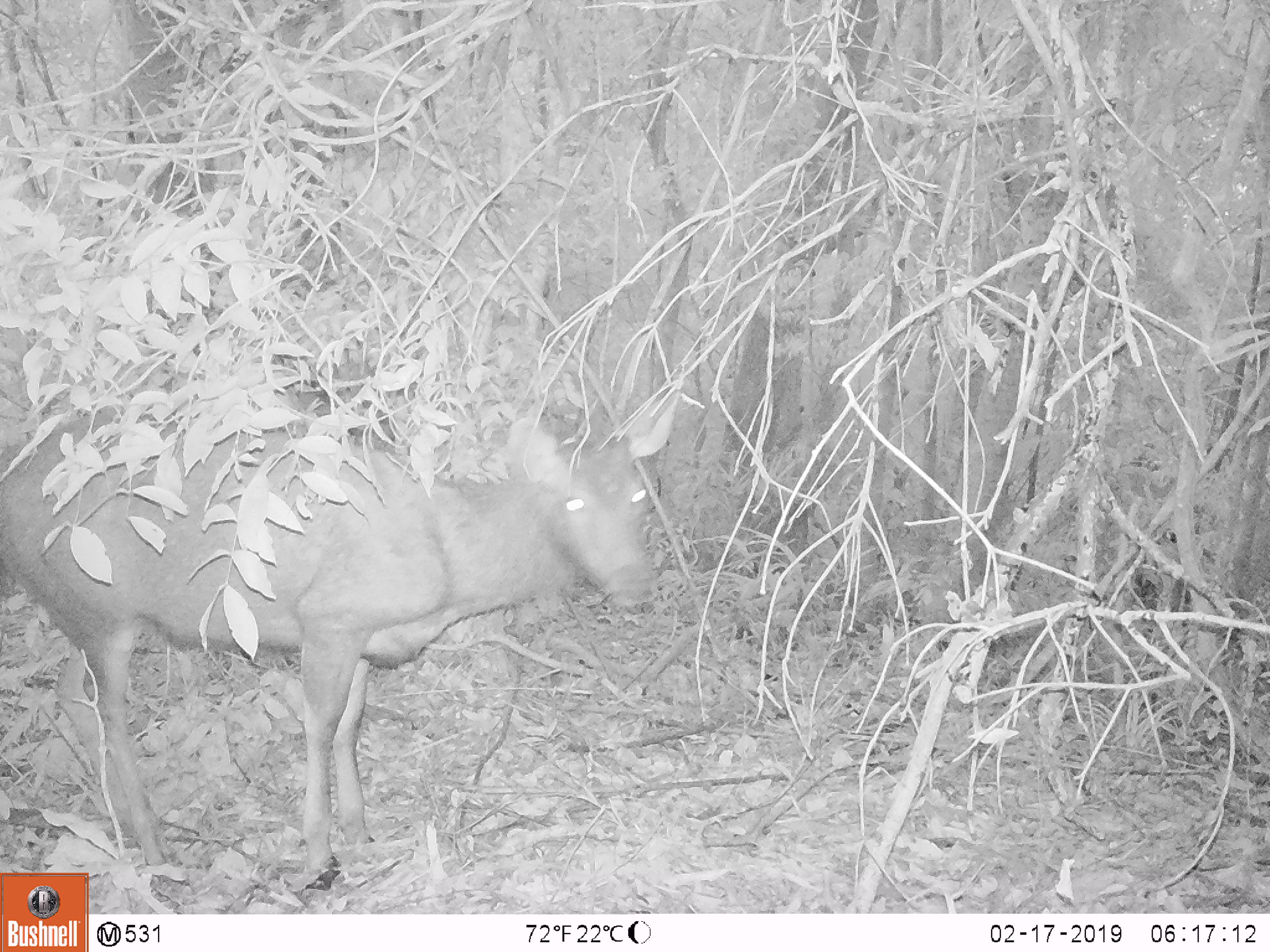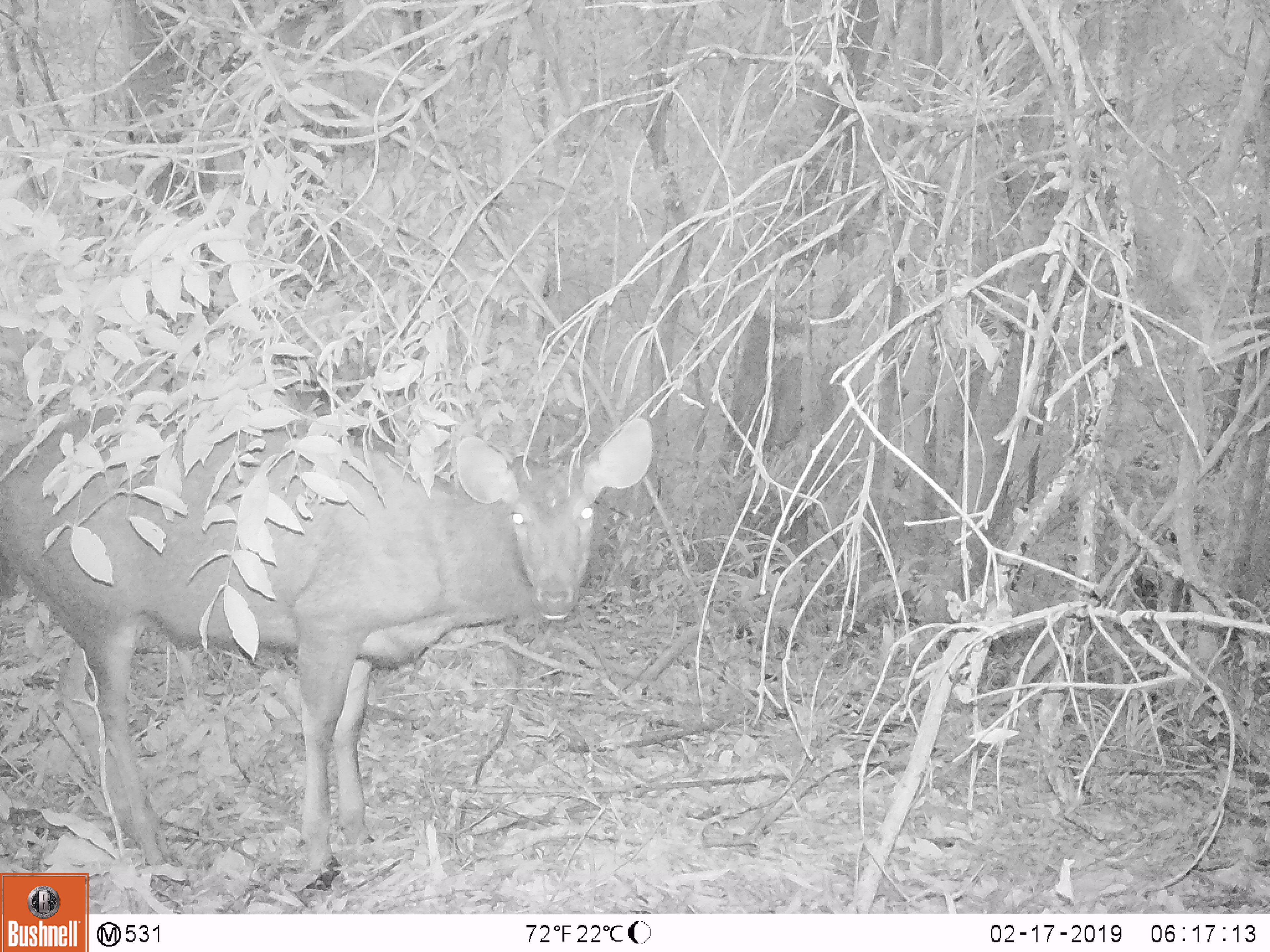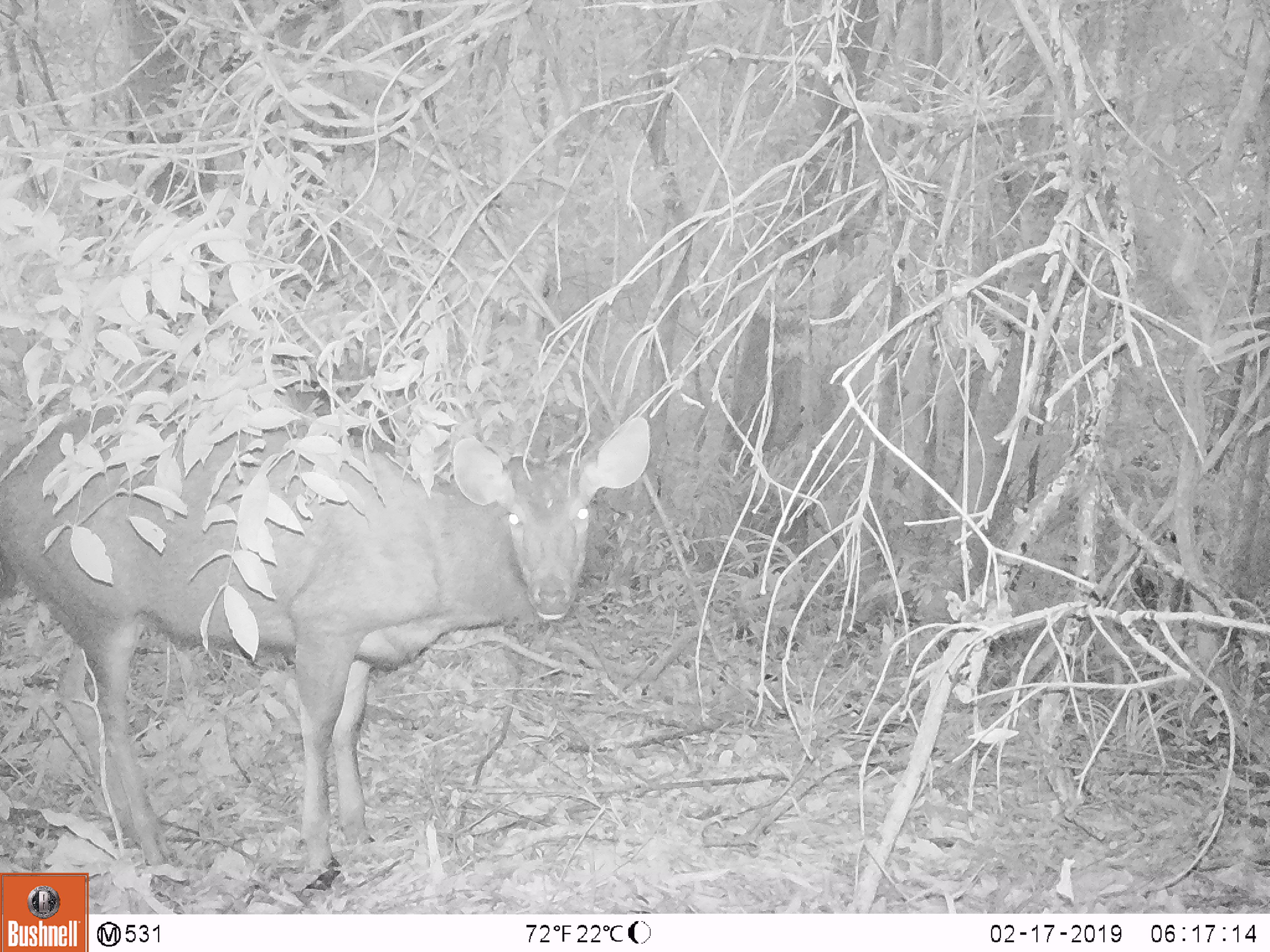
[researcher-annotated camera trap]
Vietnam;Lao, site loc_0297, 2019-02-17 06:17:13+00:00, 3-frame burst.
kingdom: Animalia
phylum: Chordata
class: Mammalia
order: Artiodactyla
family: Cervidae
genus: Rusa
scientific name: Rusa unicolor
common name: sambar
Sambar (Rusa unicolor). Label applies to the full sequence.